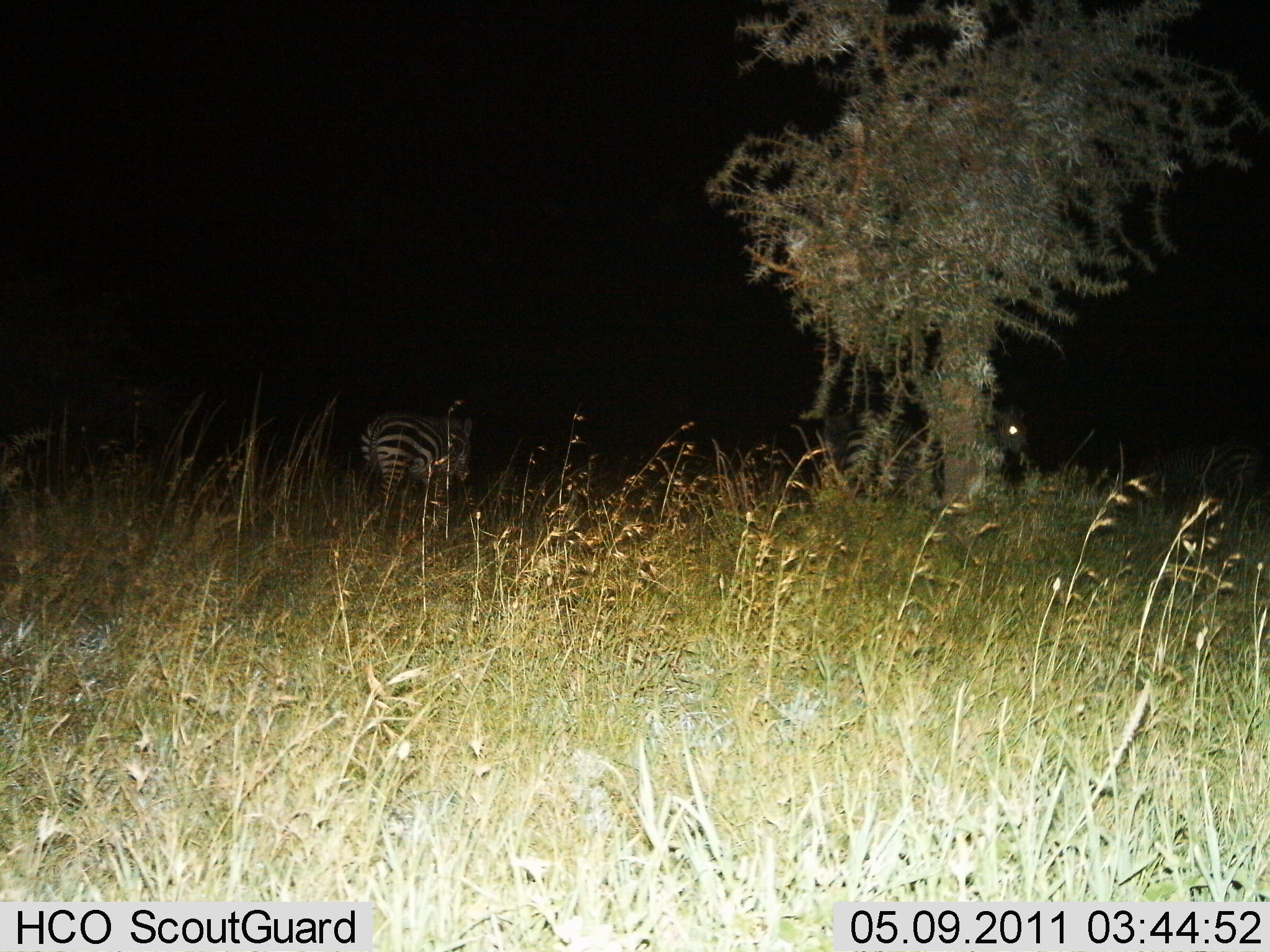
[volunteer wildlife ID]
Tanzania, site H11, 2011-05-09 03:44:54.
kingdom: Animalia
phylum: Chordata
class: Mammalia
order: Perissodactyla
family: Equidae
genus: Equus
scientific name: Equus quagga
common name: plains zebra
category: zebra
Zebra (plains zebra) (Equus quagga), count 2. Behavior (volunteer vote fractions): standing 85%, resting 8%, moving 23%, interacting 0%. Young present (vote fraction): 0%. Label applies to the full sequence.